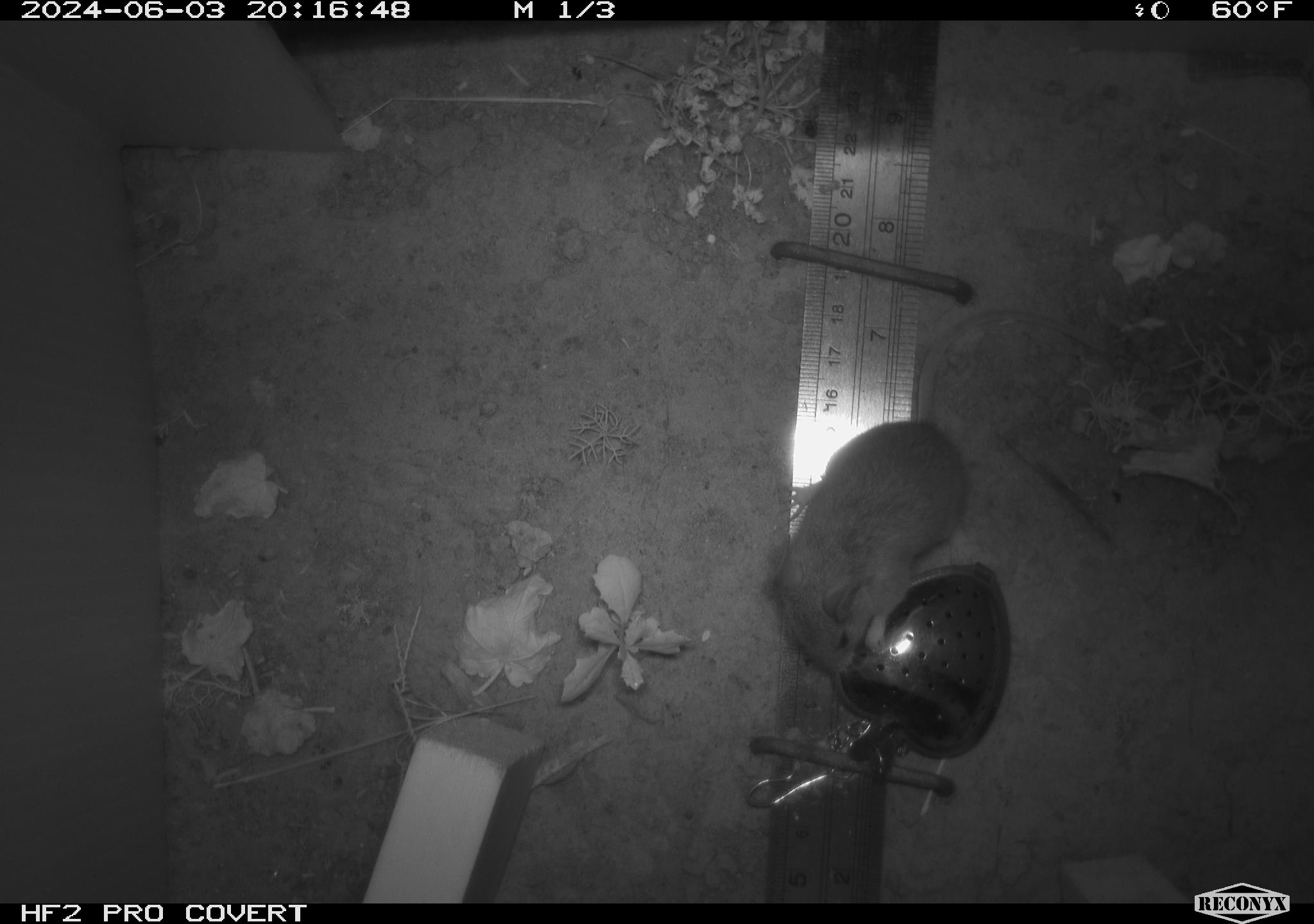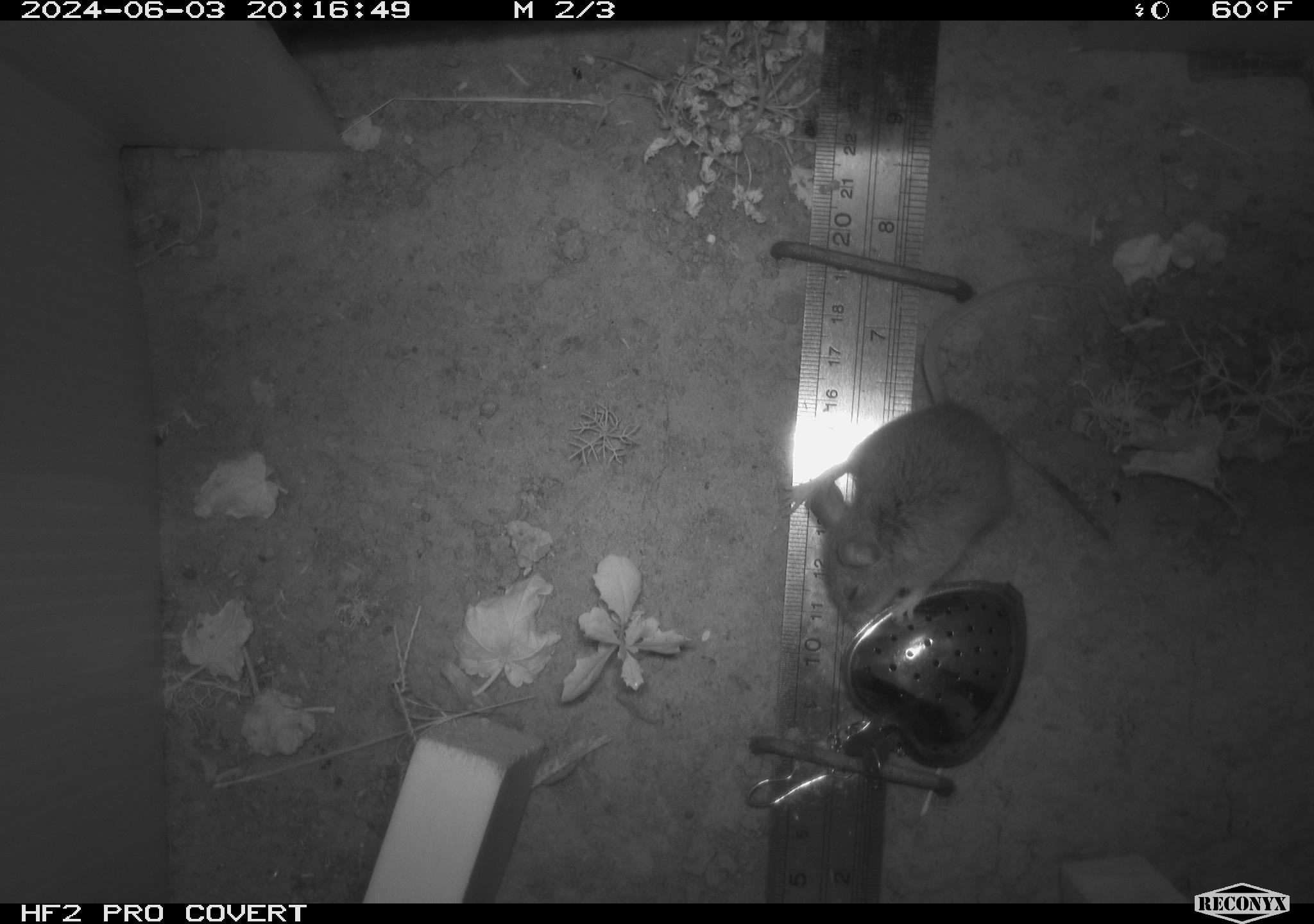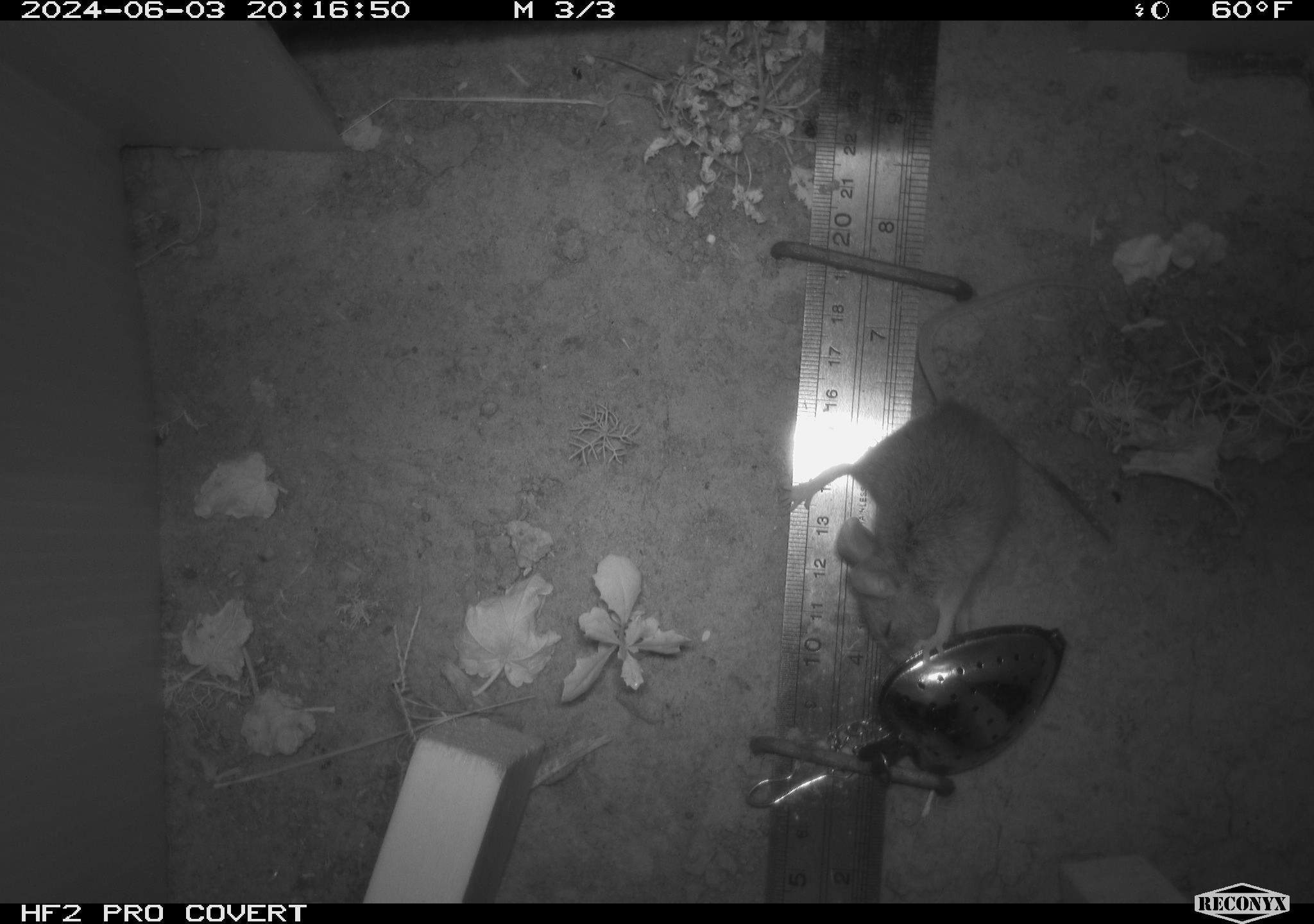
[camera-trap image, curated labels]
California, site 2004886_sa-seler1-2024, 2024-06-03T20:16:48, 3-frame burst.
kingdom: Animalia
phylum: Chordata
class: Mammalia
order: Rodentia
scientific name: Rodentia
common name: mouse species